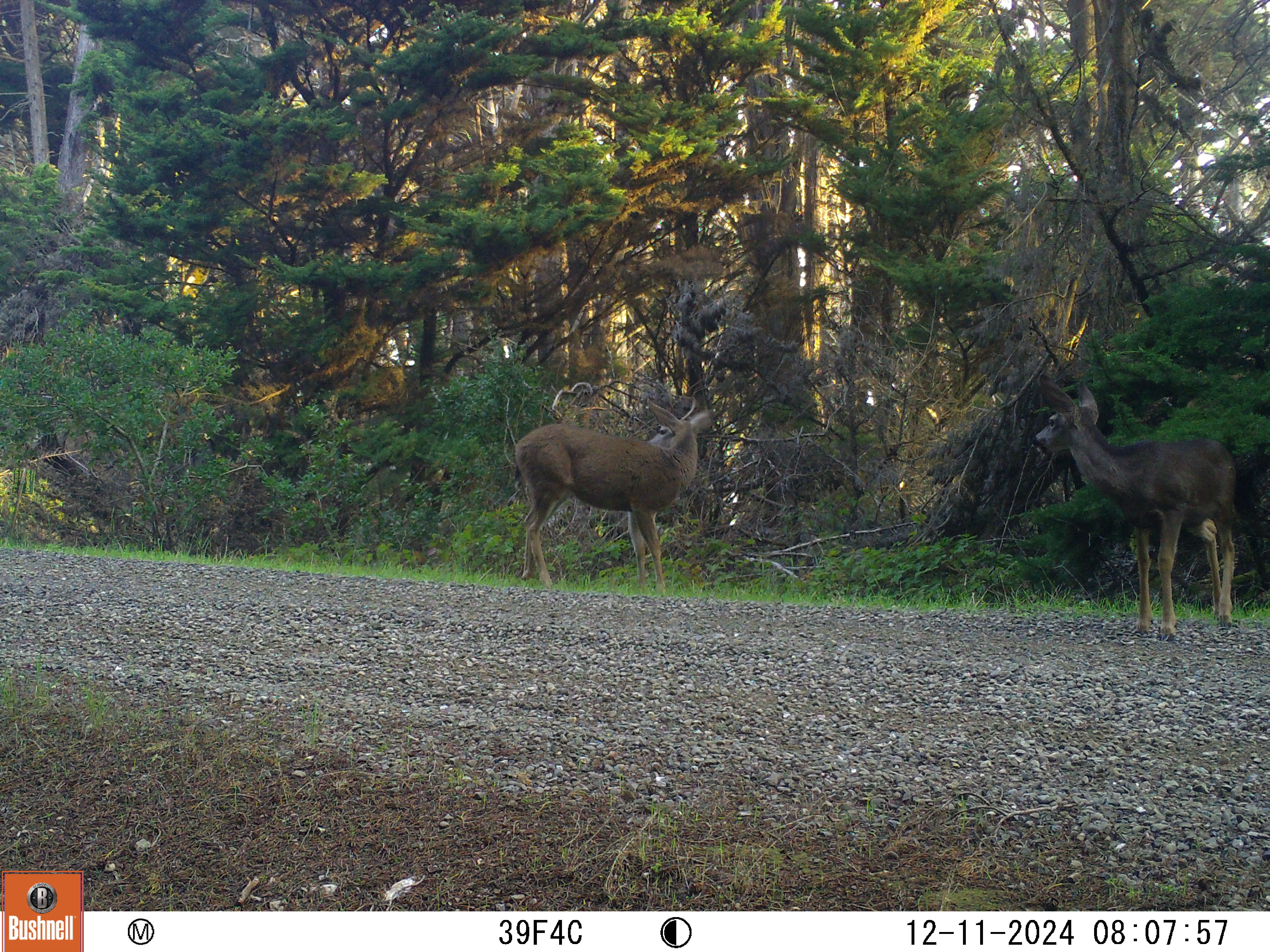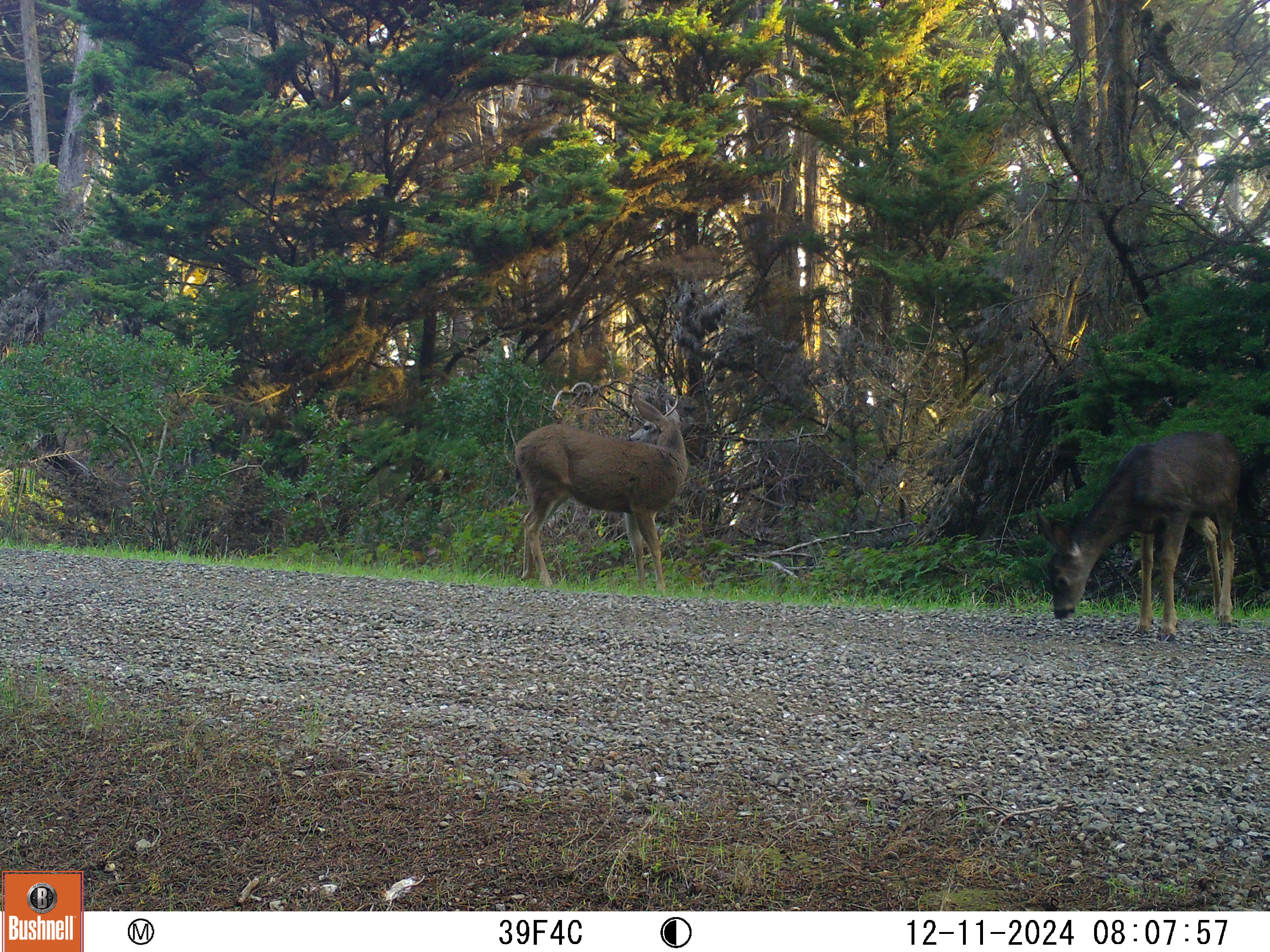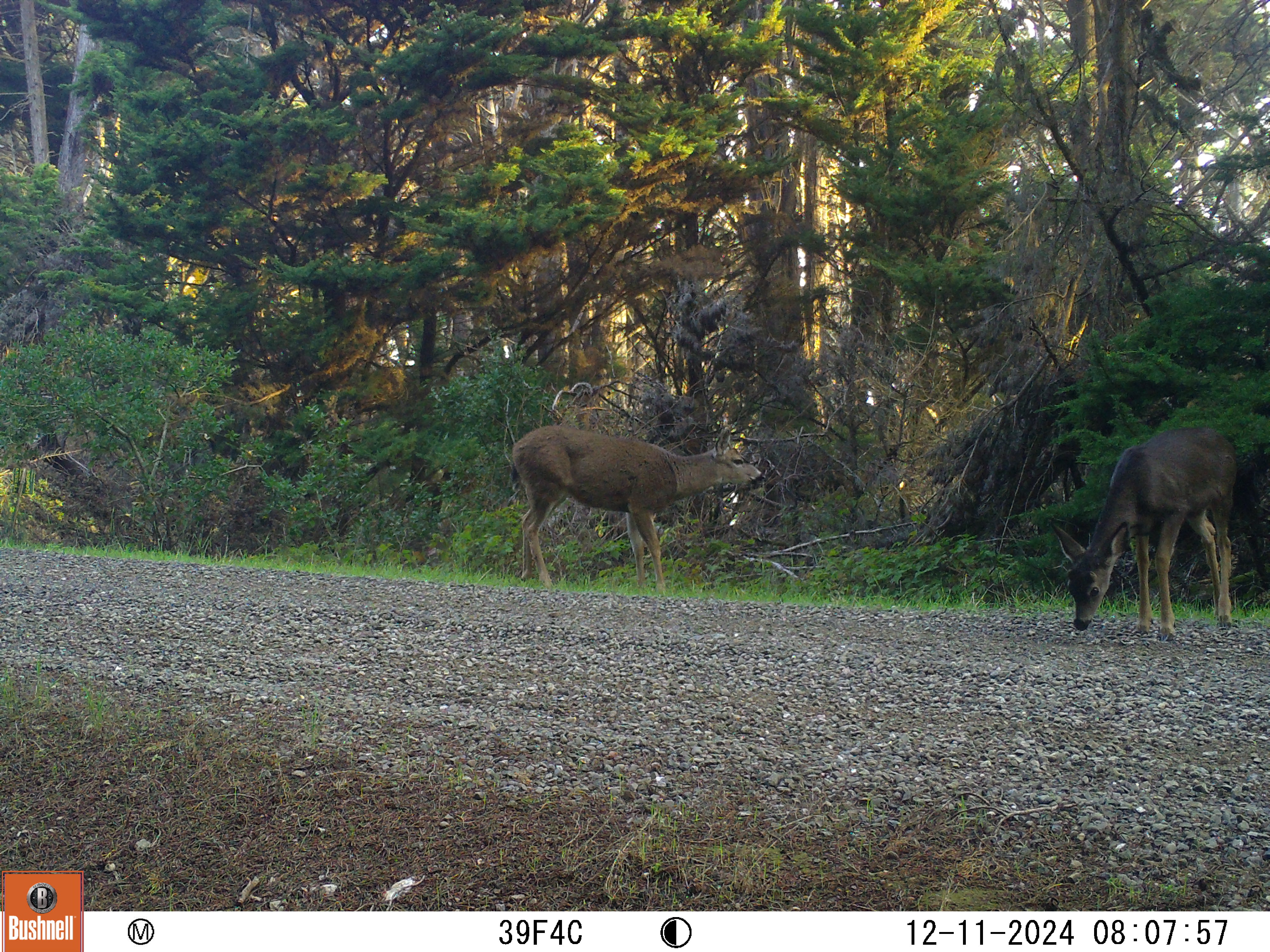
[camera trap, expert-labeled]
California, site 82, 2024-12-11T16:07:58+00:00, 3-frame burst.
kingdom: Animalia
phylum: Chordata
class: Mammalia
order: Artiodactyla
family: Cervidae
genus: Odocoileus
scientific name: Odocoileus hemionus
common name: mule deer